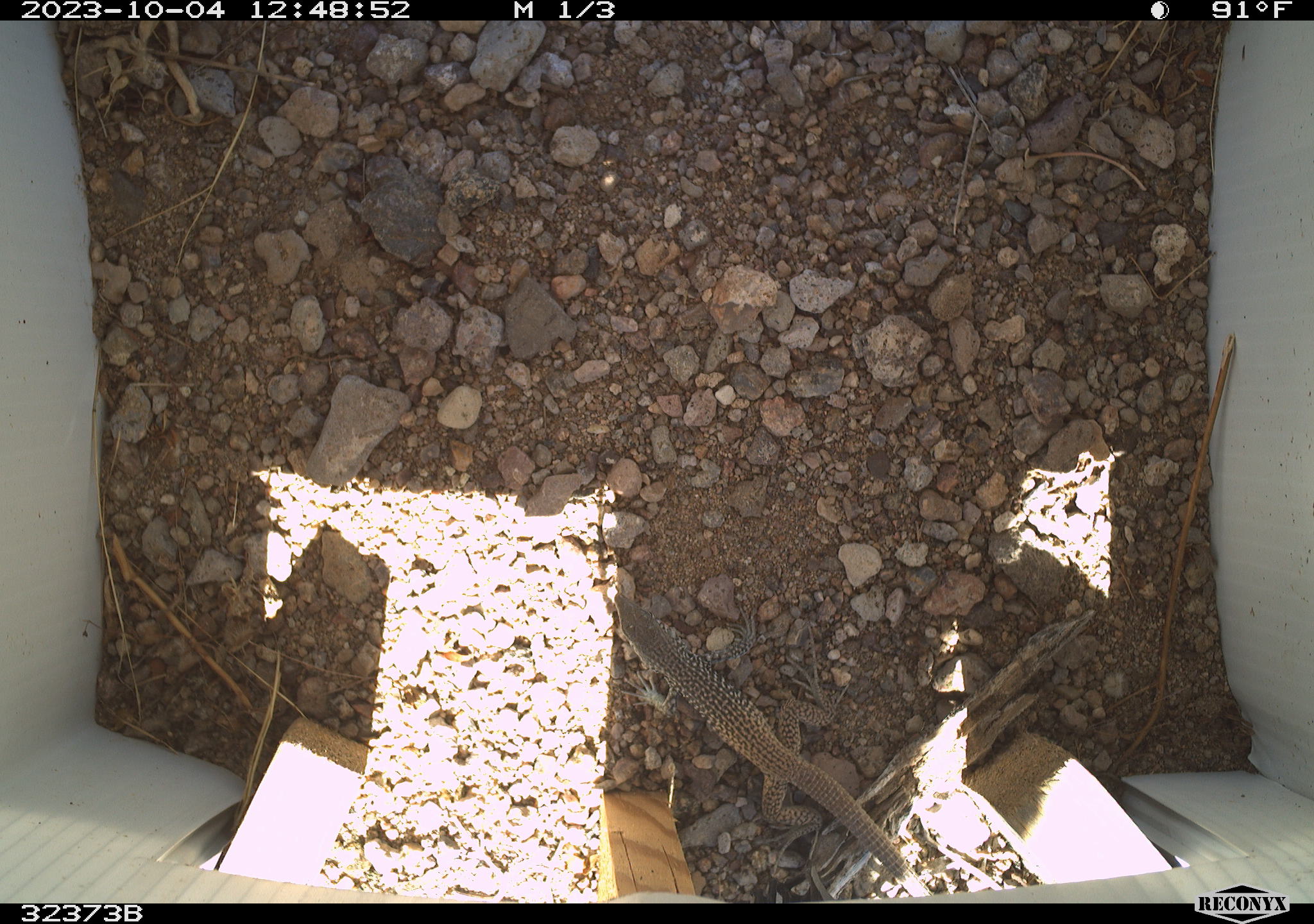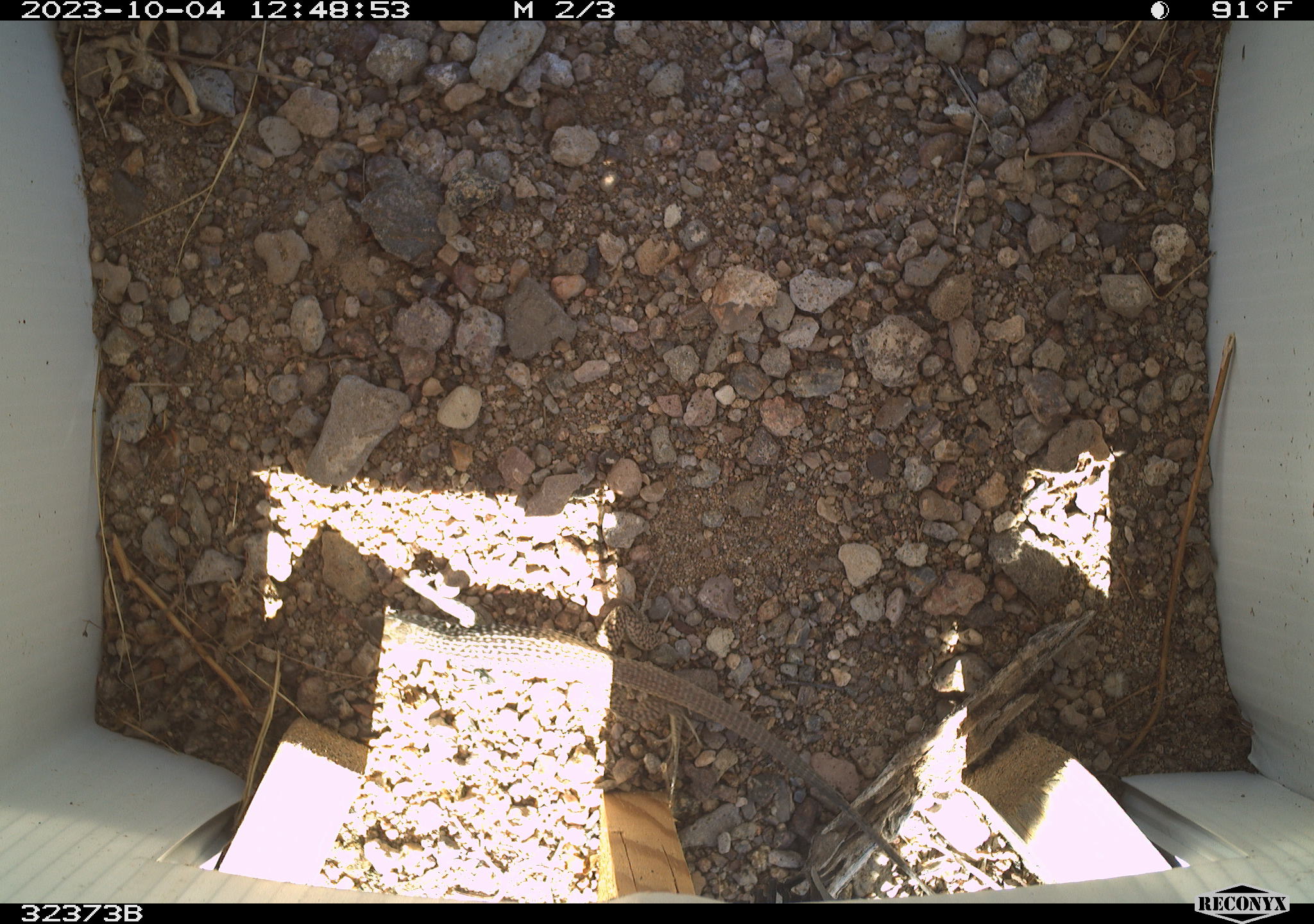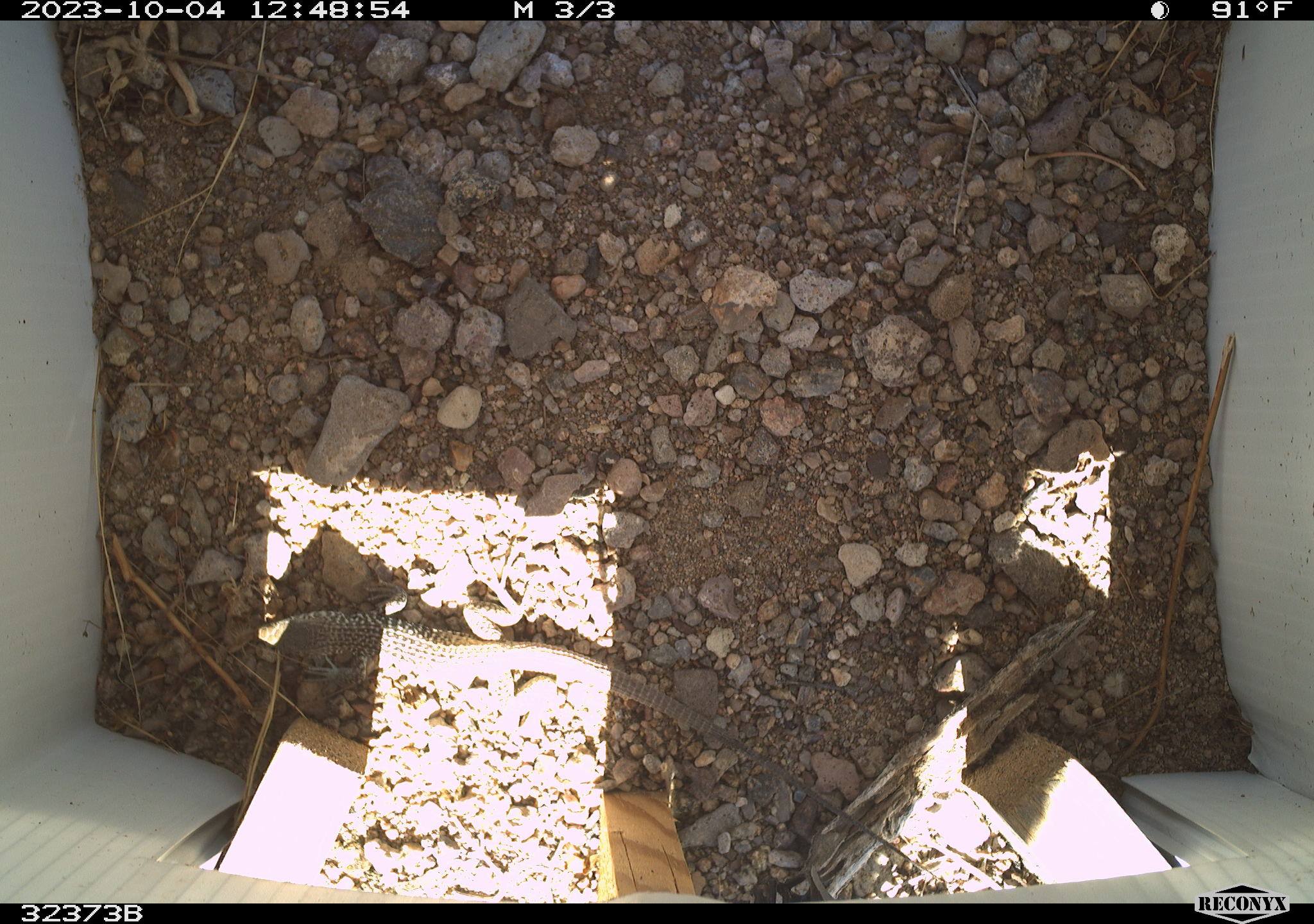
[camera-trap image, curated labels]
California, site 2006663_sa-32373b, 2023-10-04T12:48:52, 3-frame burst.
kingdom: Animalia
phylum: Chordata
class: Reptilia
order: Squamata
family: Teiidae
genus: Aspidoscelis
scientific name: Aspidoscelis tigris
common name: western whiptail